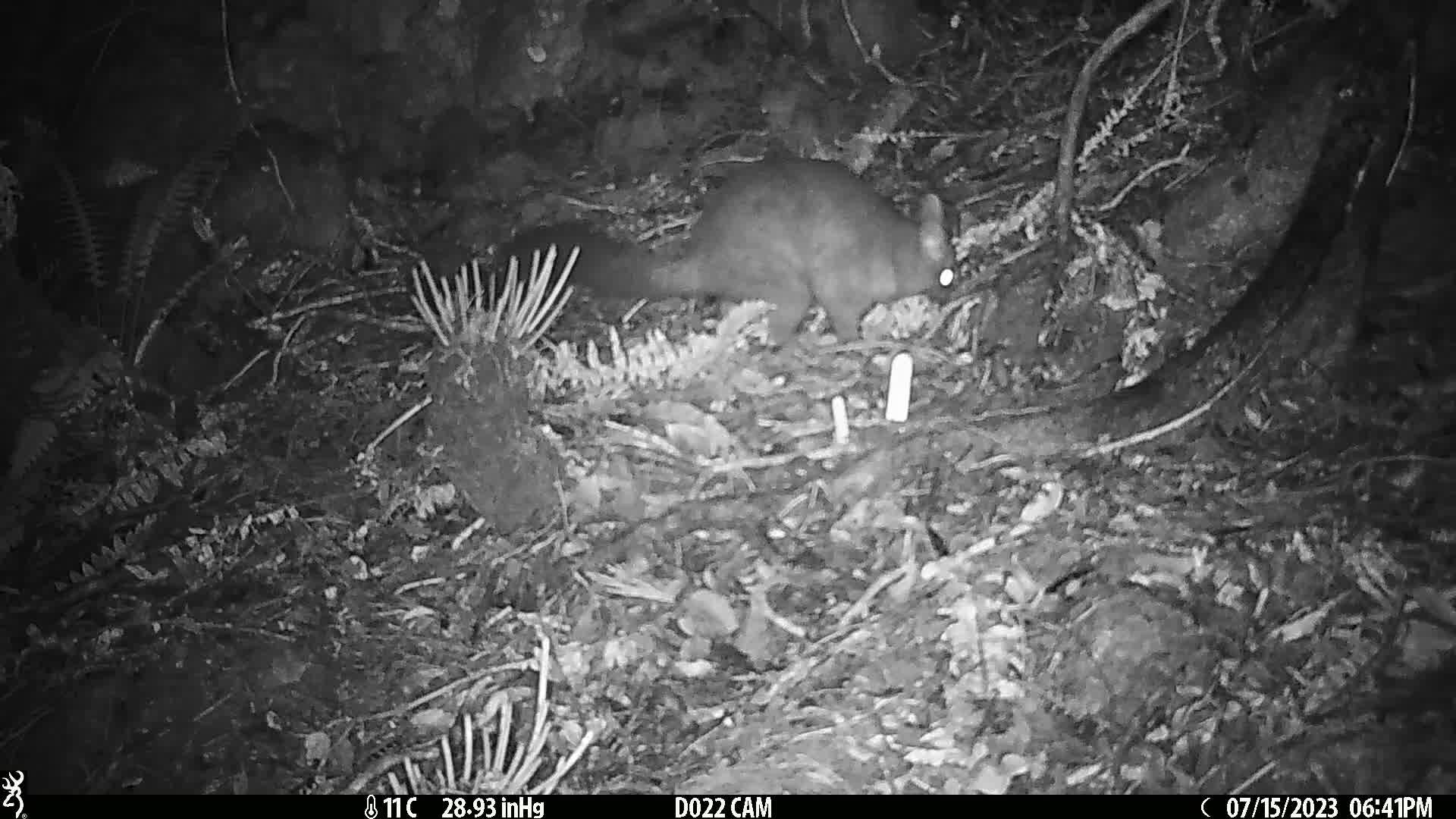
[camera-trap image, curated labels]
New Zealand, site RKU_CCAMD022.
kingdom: Animalia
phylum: Chordata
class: Mammalia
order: Diprotodontia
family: Phalangeridae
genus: Trichosurus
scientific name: Trichosurus vulpecula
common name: common brushtail possum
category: possum